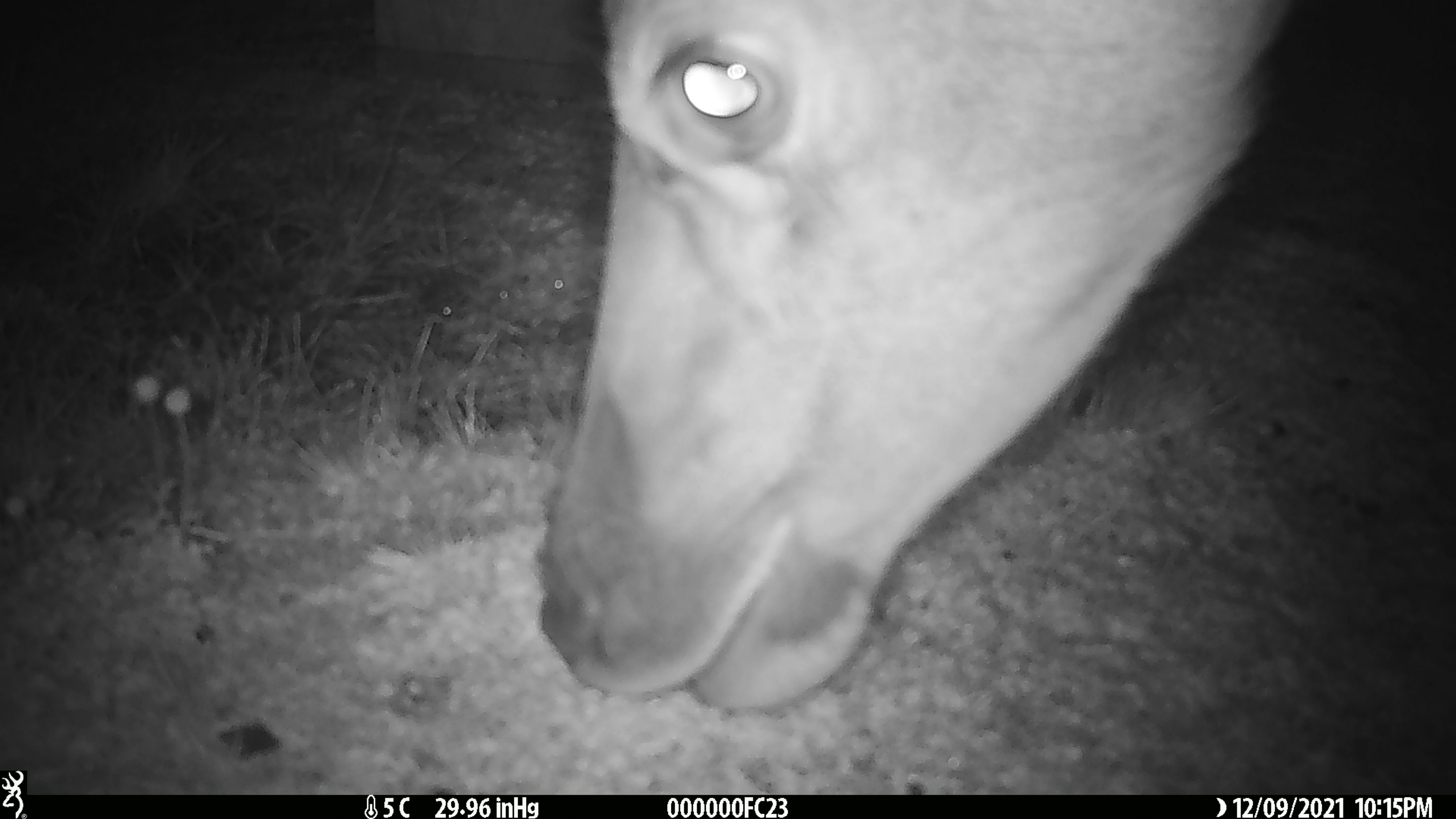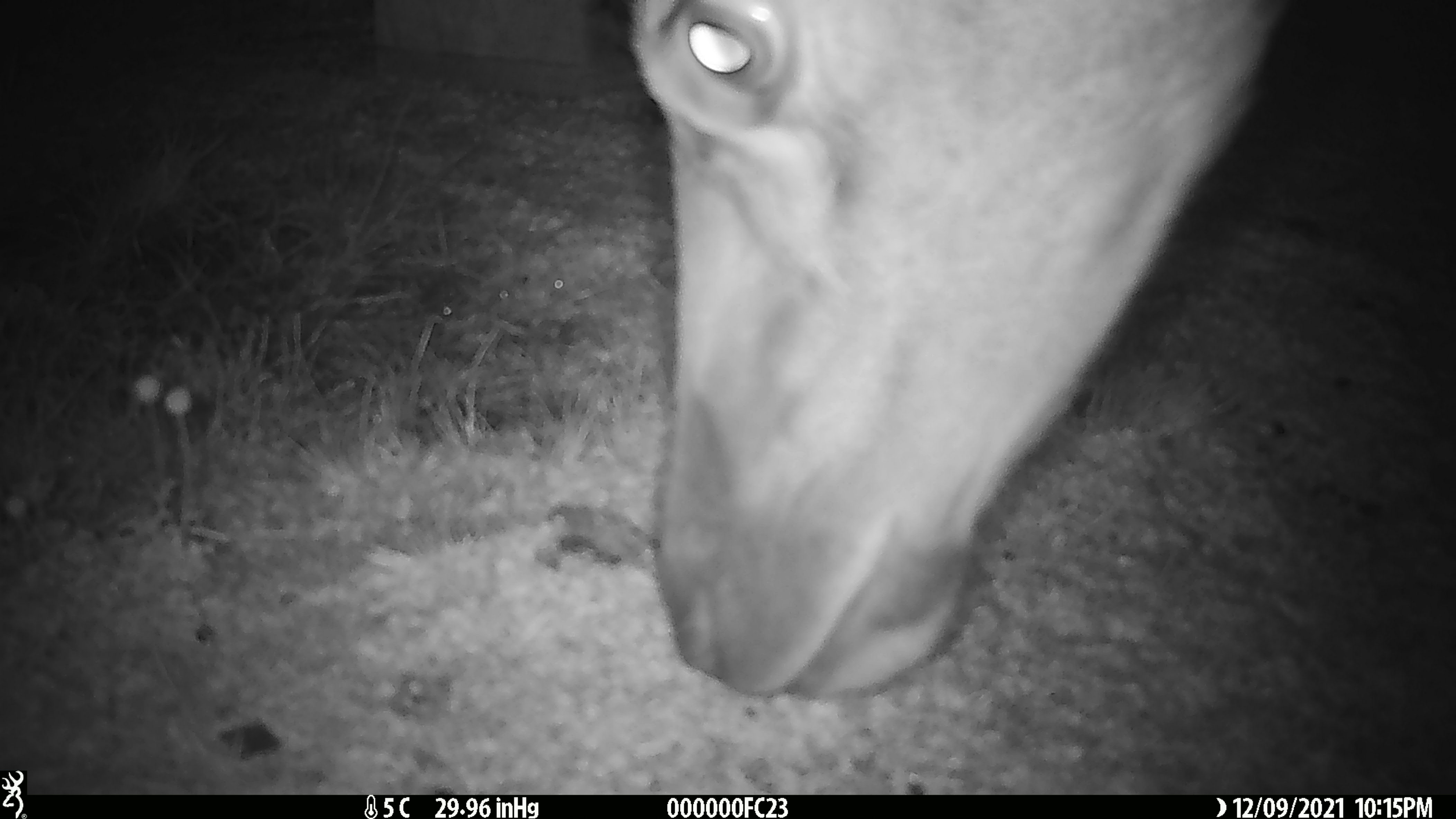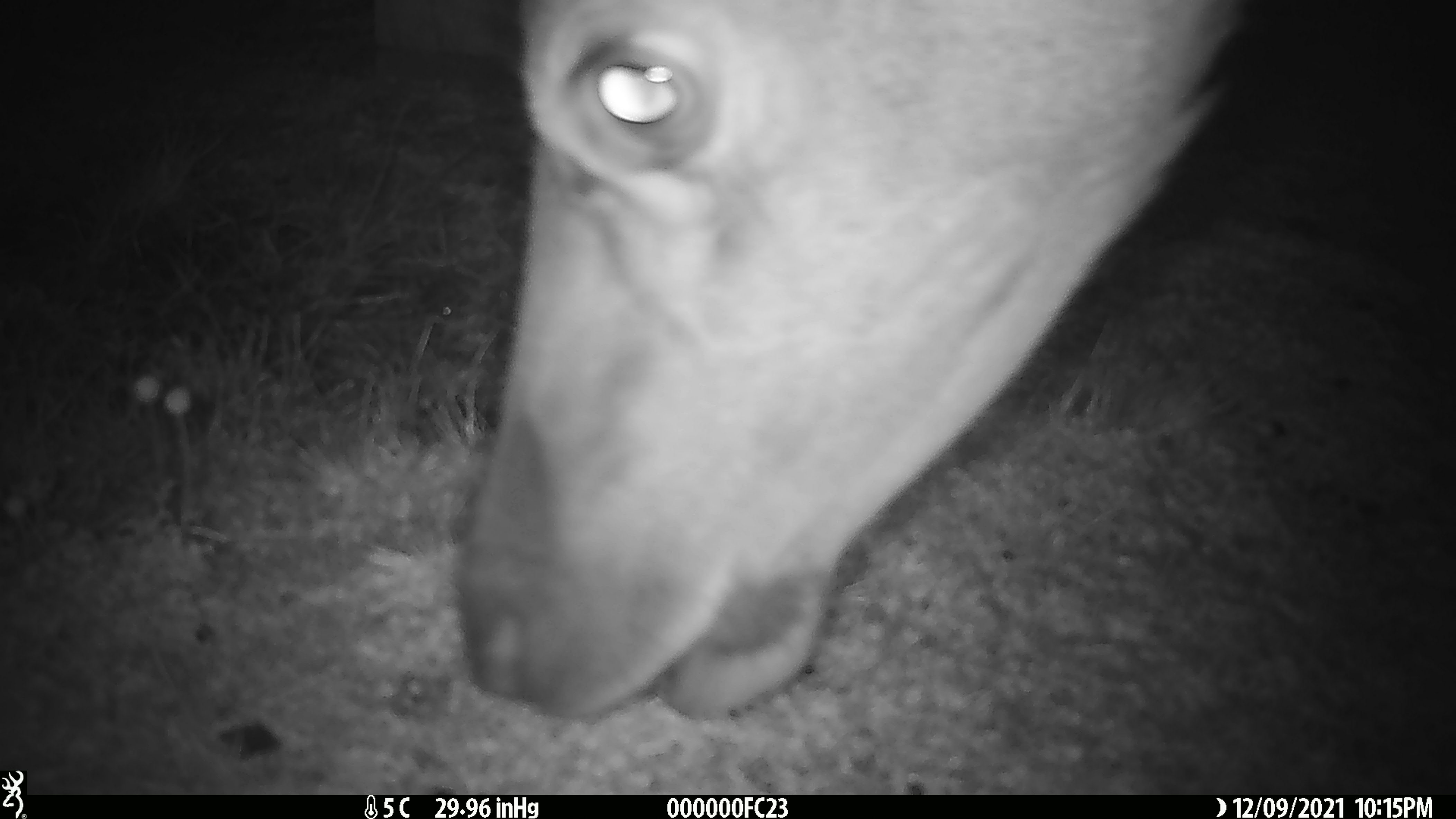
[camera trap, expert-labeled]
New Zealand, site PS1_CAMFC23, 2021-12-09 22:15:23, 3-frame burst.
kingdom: Animalia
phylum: Chordata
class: Mammalia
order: Artiodactyla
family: Cervidae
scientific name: Cervidae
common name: deer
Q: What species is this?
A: Deer (Cervidae).